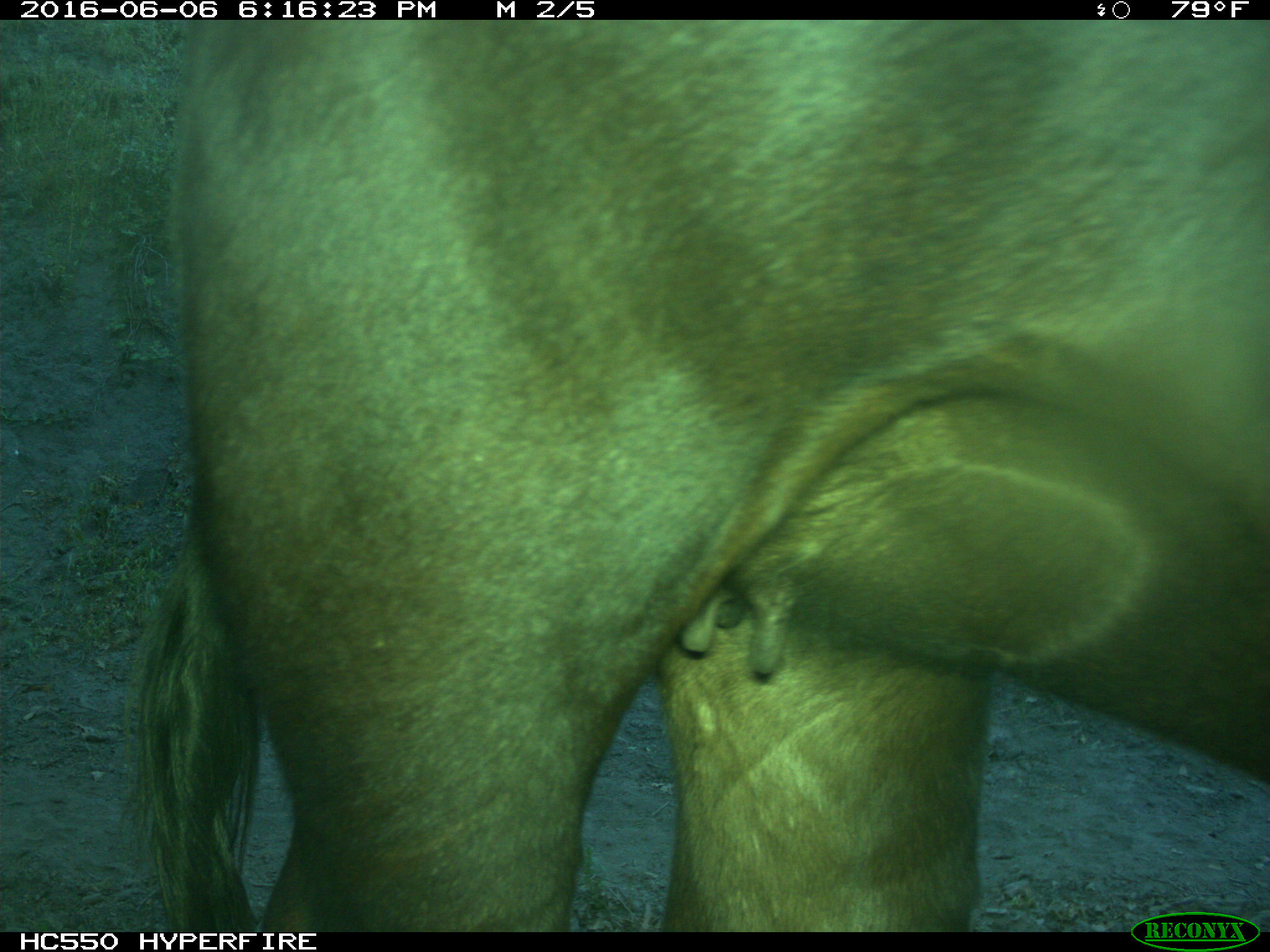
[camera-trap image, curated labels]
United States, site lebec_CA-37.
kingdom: Animalia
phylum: Chordata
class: Mammalia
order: Artiodactyla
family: Bovidae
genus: Bos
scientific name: Bos taurus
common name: domestic cow